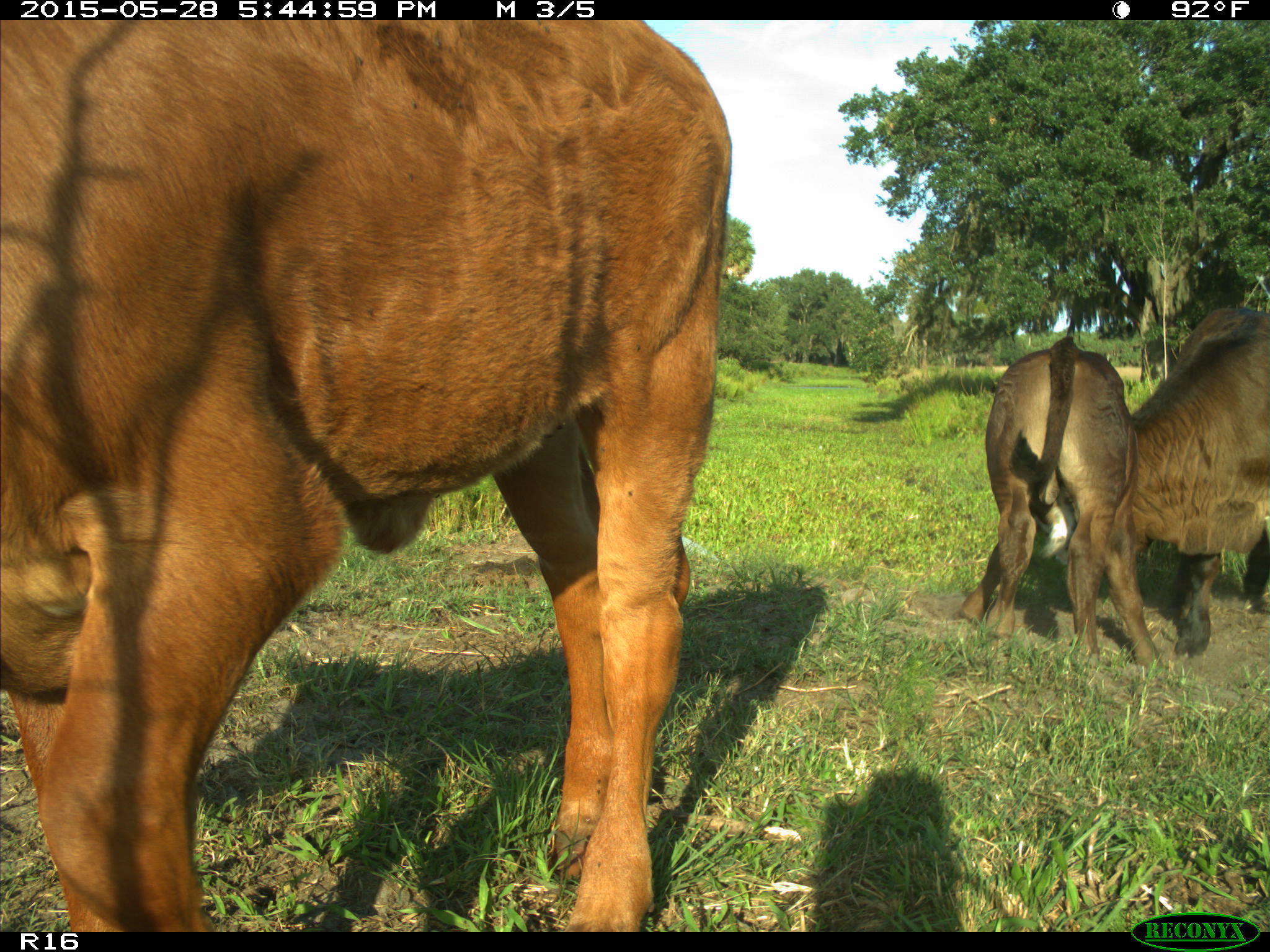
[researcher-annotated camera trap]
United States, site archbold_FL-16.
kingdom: Animalia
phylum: Chordata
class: Mammalia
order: Artiodactyla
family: Bovidae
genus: Bos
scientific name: Bos taurus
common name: domestic cow